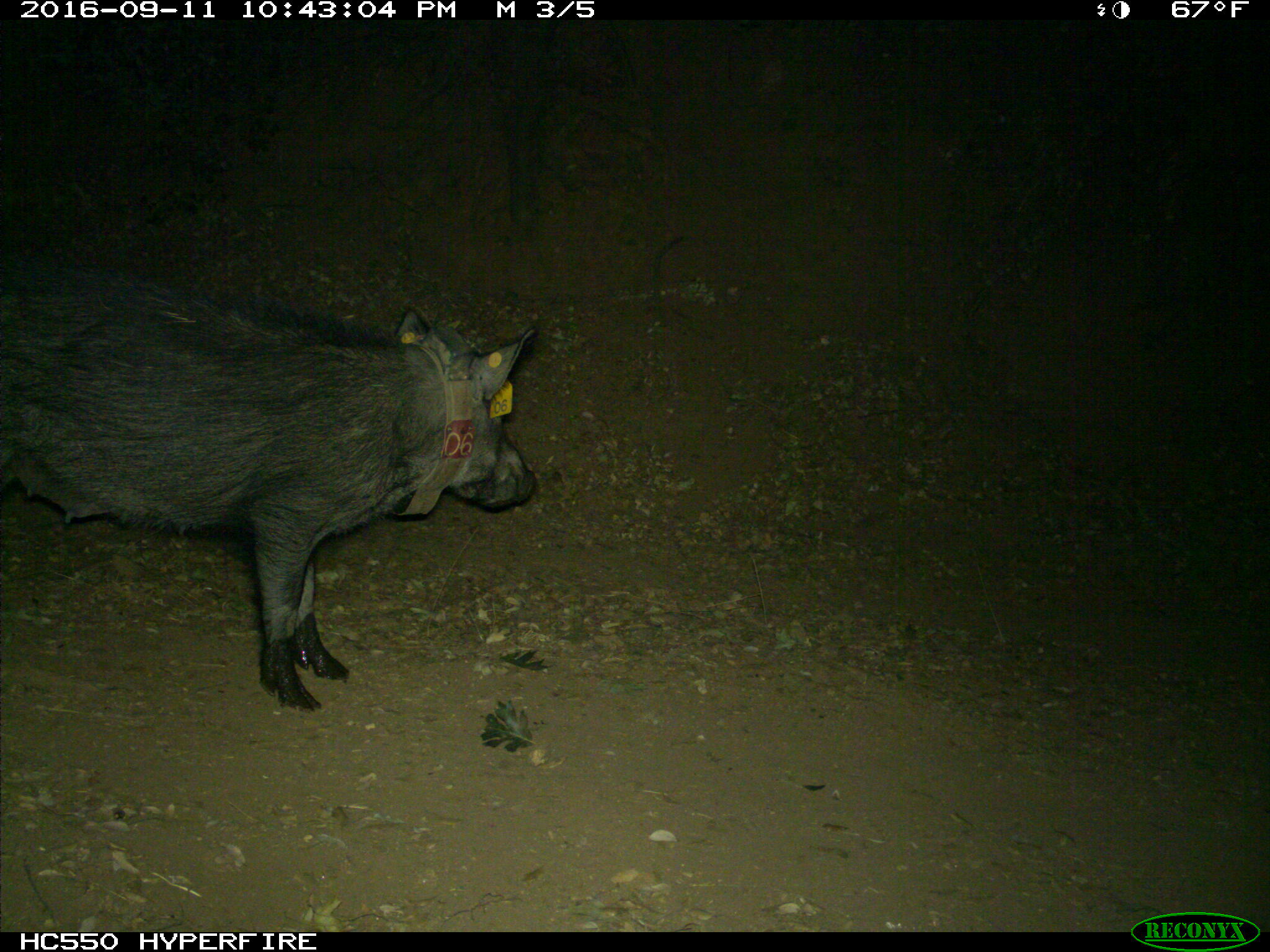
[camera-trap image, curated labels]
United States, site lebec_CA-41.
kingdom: Animalia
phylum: Chordata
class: Mammalia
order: Artiodactyla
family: Suidae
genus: Sus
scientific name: Sus scrofa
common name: wild boar